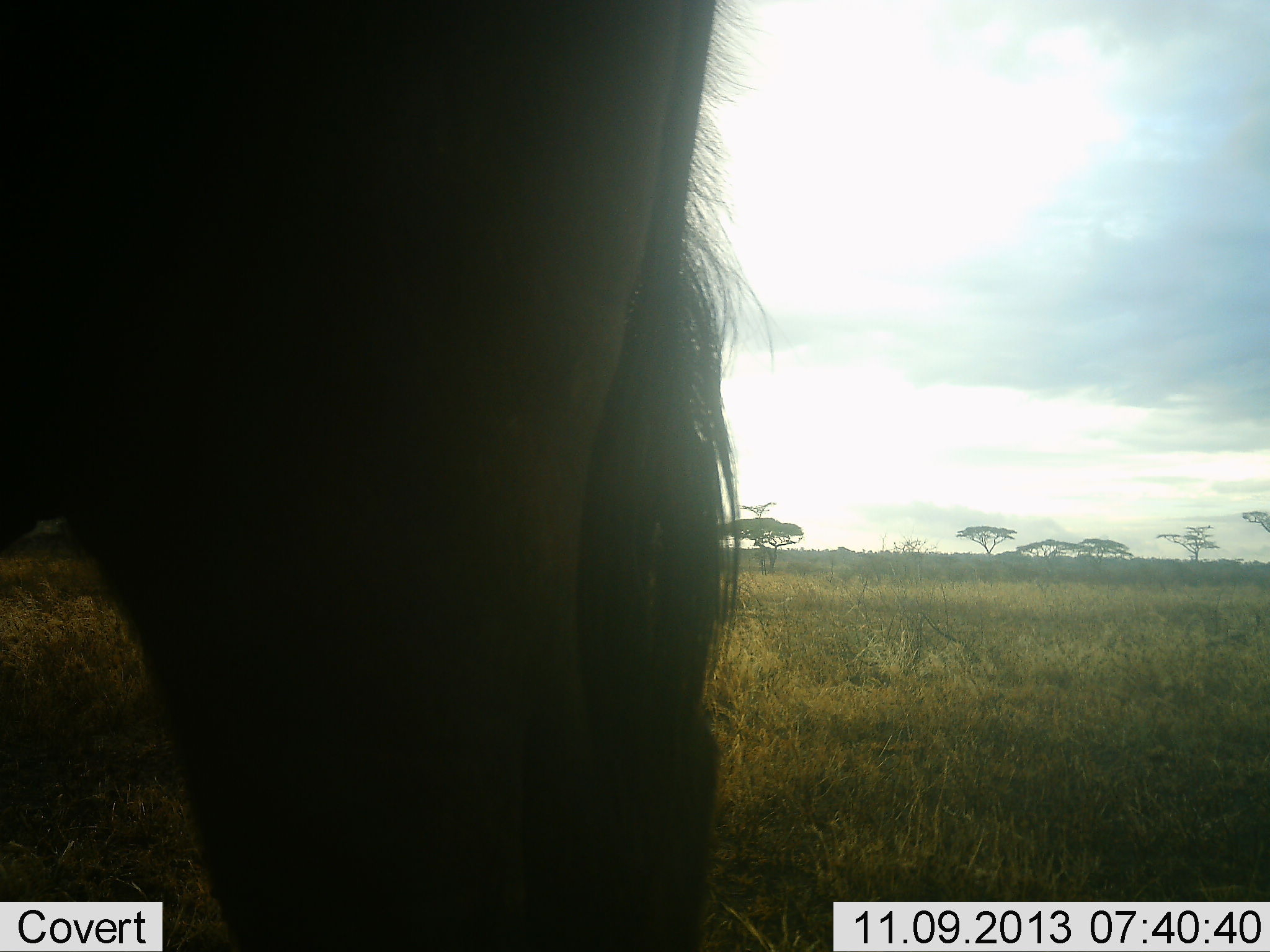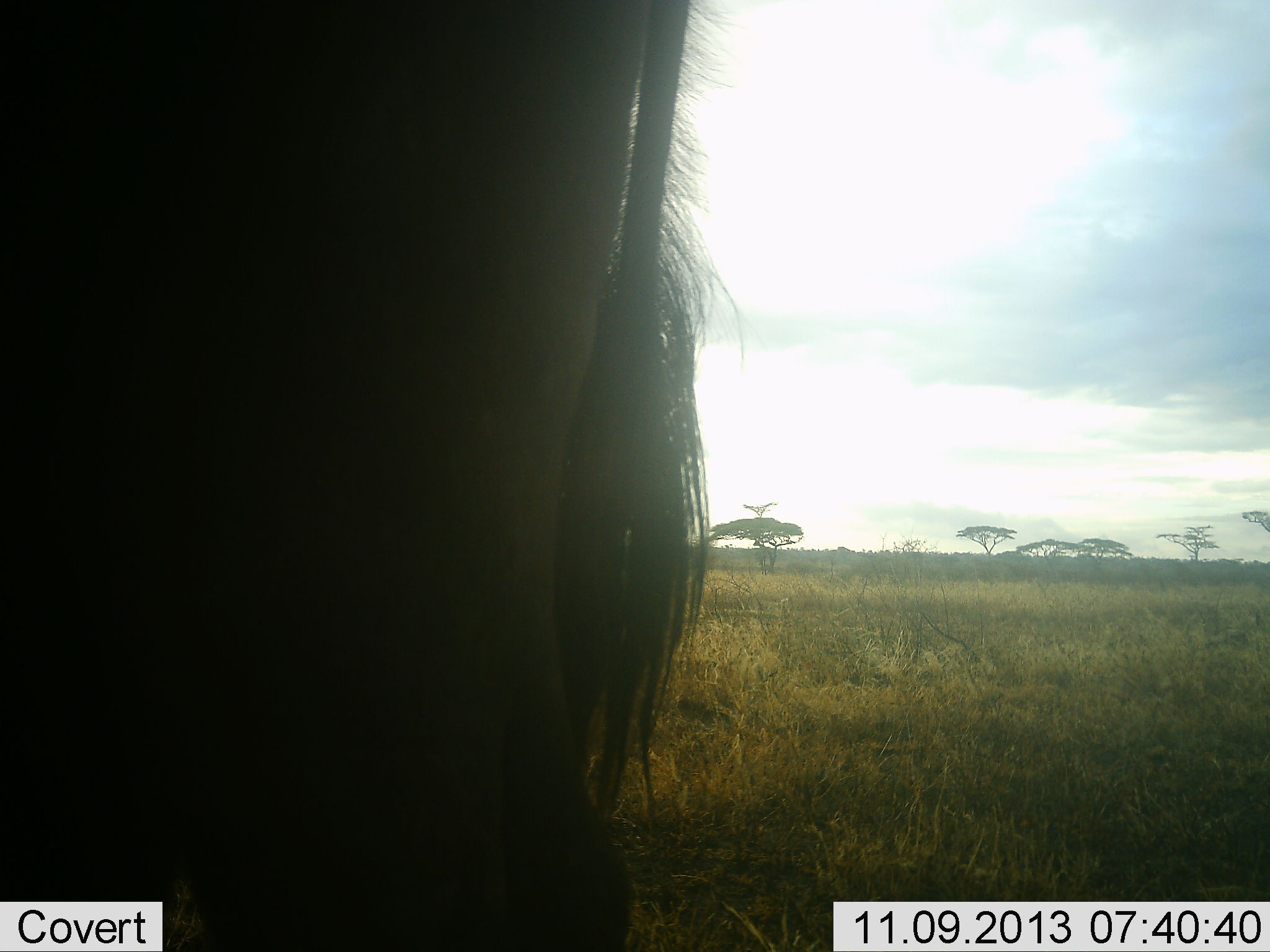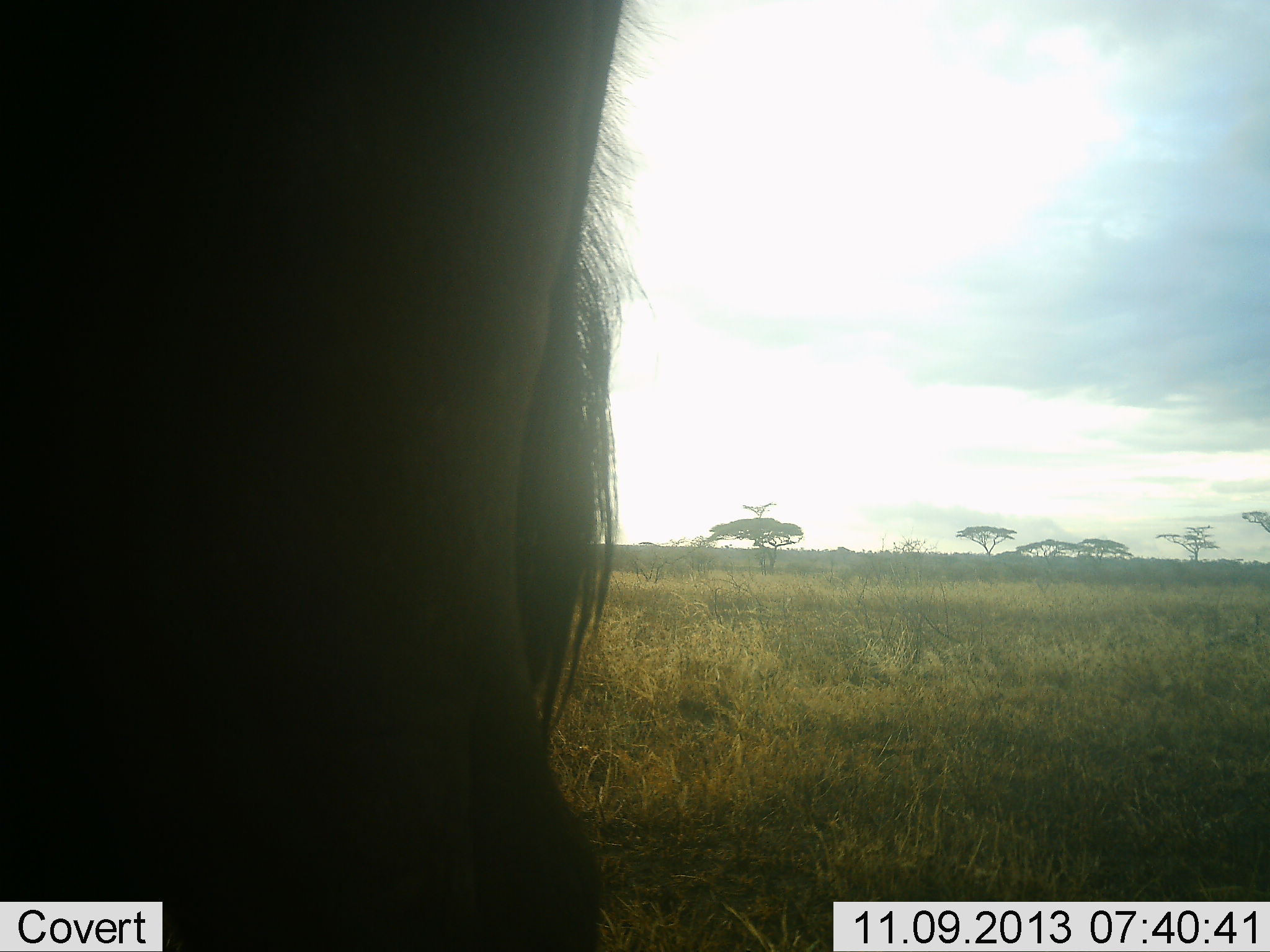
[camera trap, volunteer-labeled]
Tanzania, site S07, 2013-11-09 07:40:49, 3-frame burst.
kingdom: Animalia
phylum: Chordata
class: Mammalia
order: Artiodactyla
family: Bovidae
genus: Connochaetes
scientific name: Connochaetes taurinus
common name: blue wildebeest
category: wildebeest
Wildebeest (blue wildebeest) (Connochaetes taurinus), count 1. Behavior (volunteer vote fractions): standing 86%, resting 0%, moving 14%, interacting 0%. Young present (vote fraction): 0%. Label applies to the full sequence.